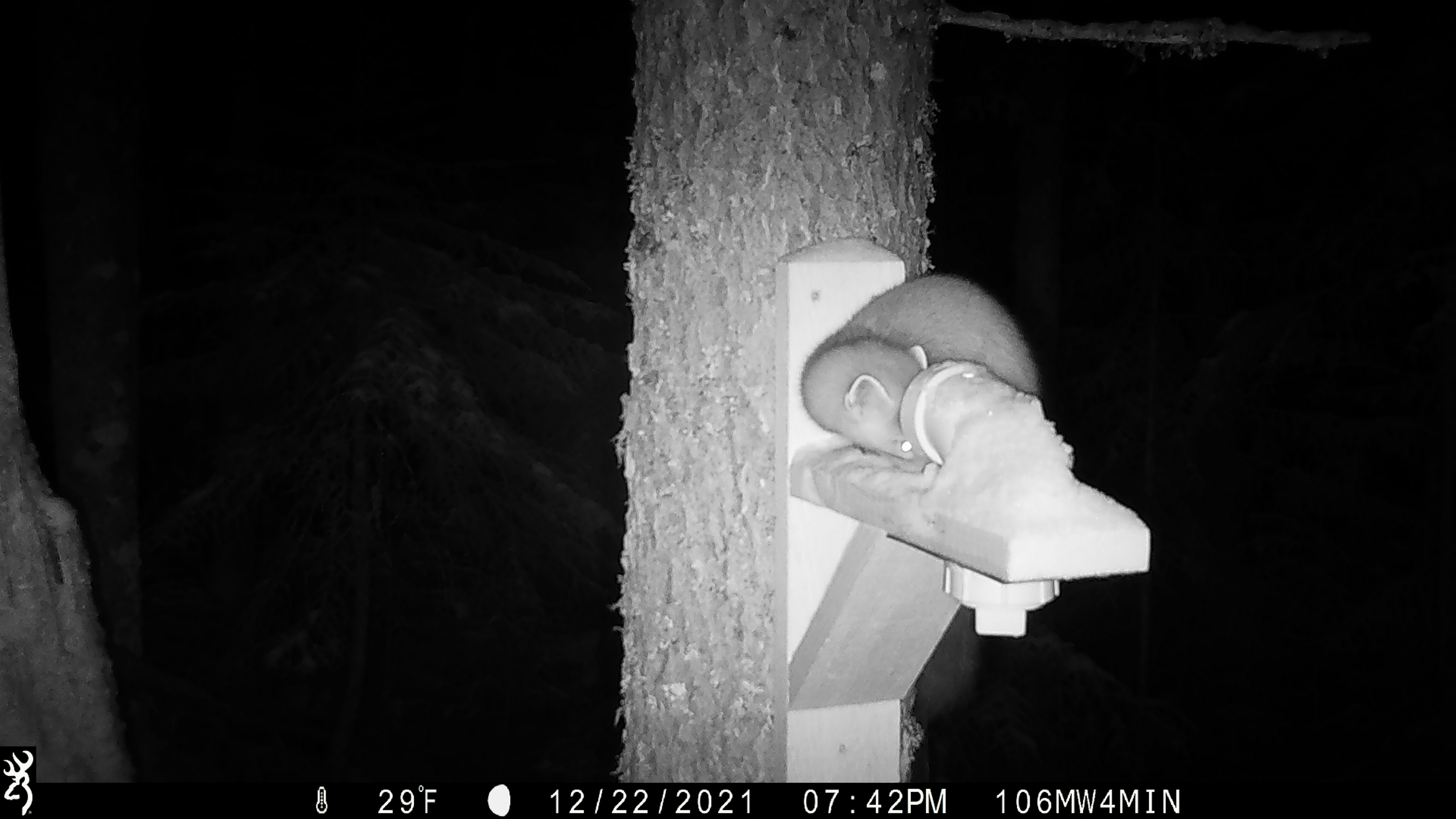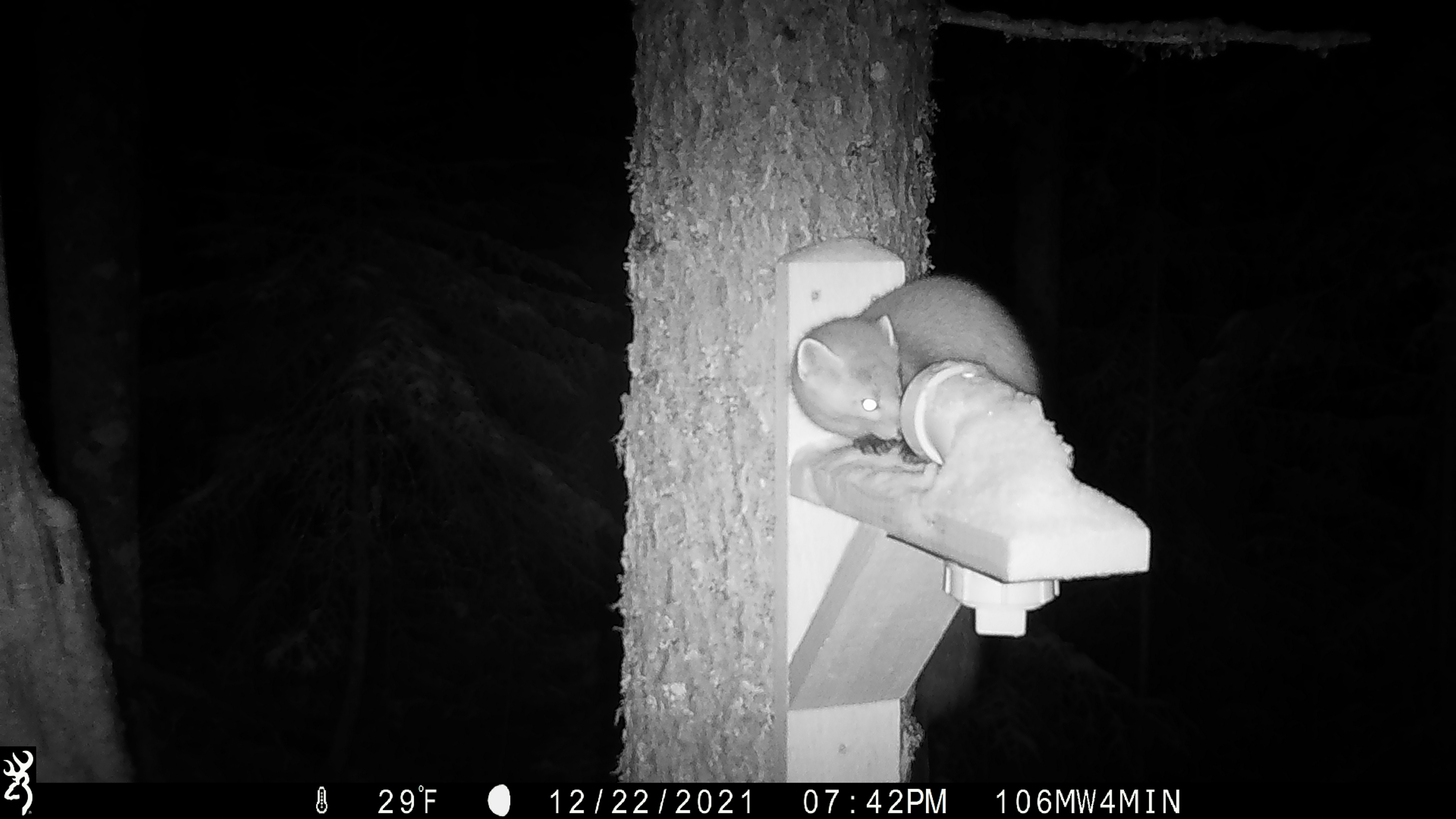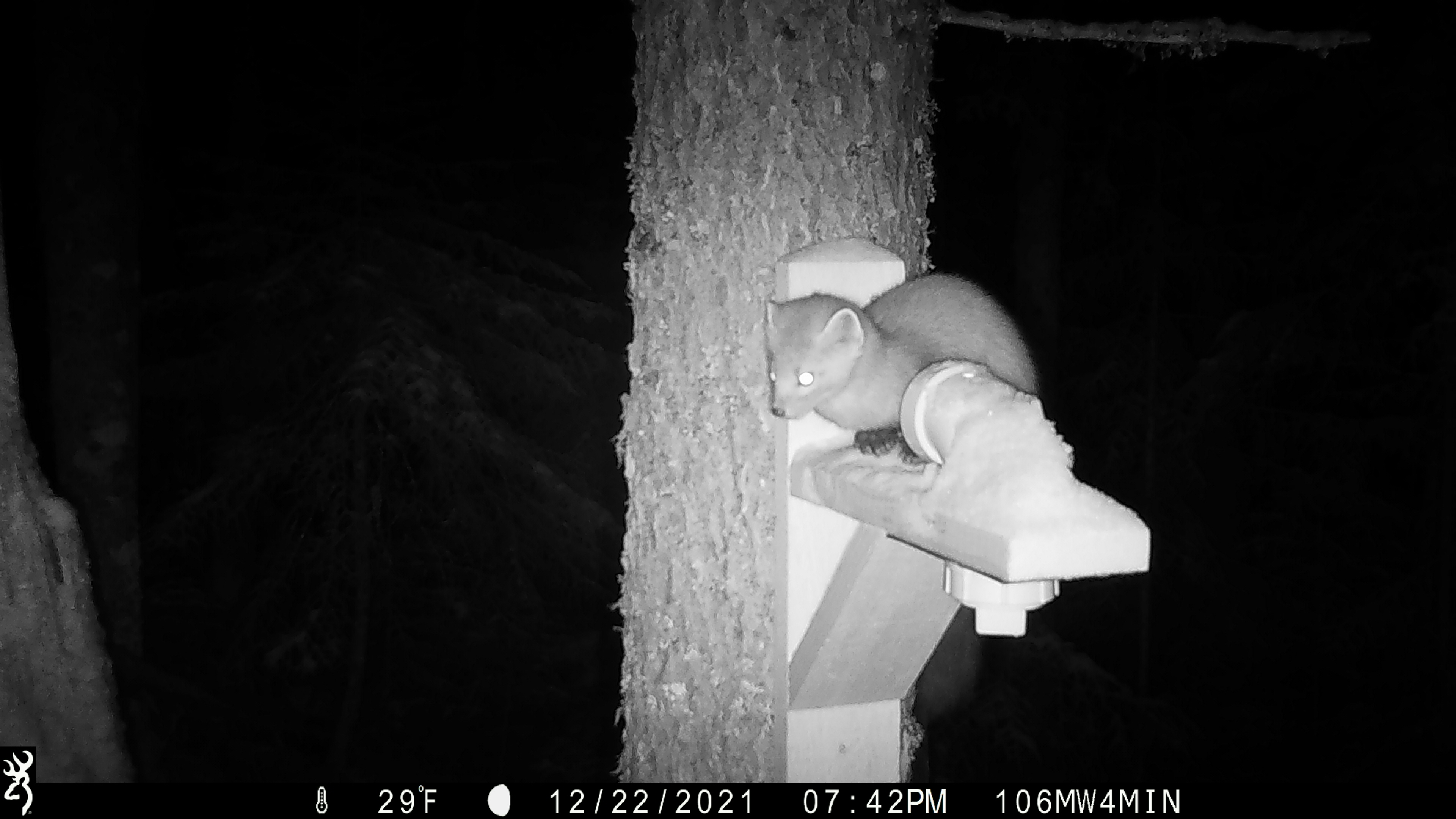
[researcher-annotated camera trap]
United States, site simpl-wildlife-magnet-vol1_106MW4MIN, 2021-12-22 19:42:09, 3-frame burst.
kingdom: Animalia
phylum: Chordata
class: Mammalia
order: Carnivora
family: Mustelidae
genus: Martes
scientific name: Martes americana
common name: american marten